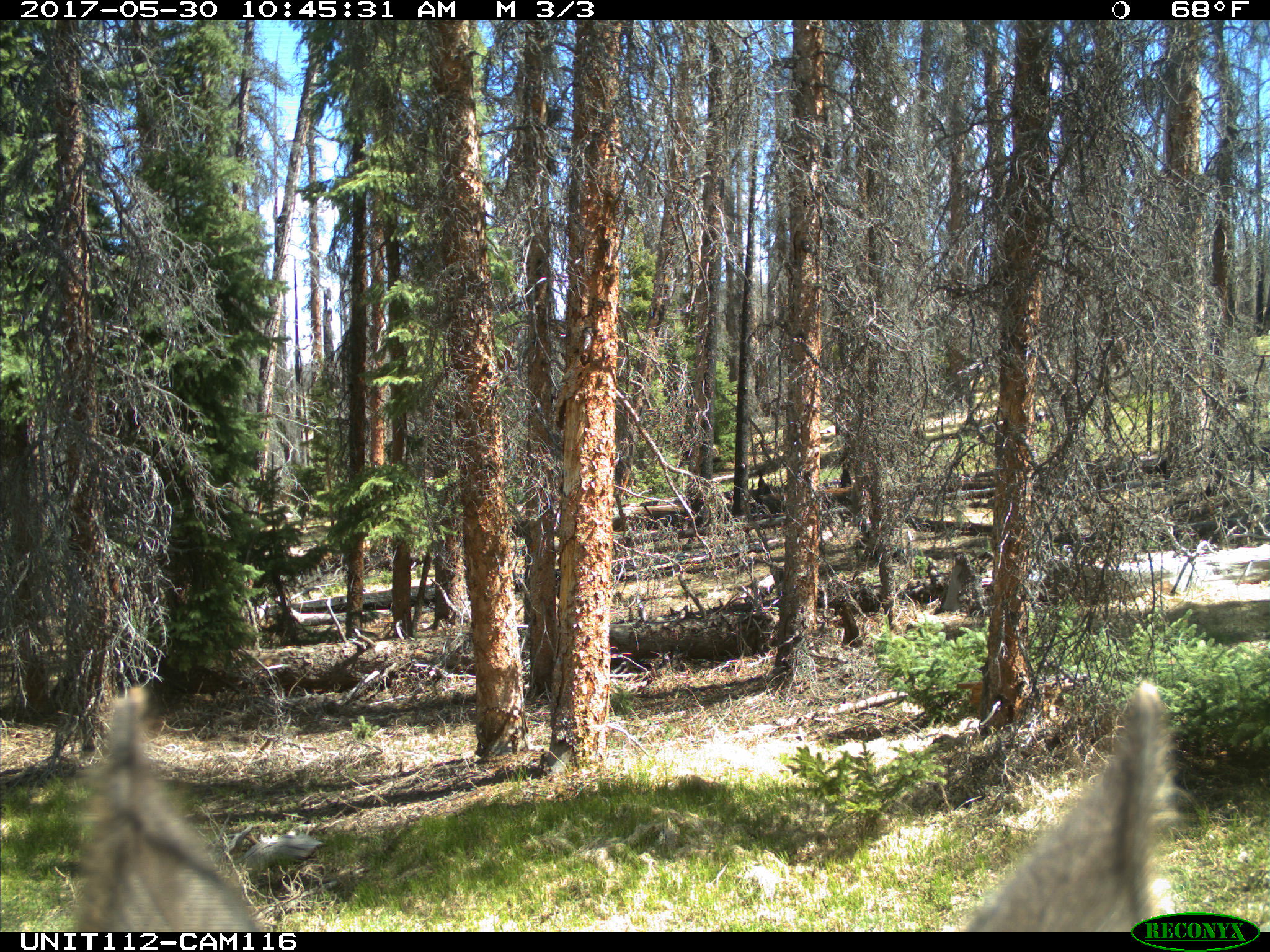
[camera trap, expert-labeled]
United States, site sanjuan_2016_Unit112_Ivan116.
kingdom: Animalia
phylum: Chordata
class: Mammalia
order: Artiodactyla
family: Cervidae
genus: Cervus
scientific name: Cervus elaphus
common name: red deer